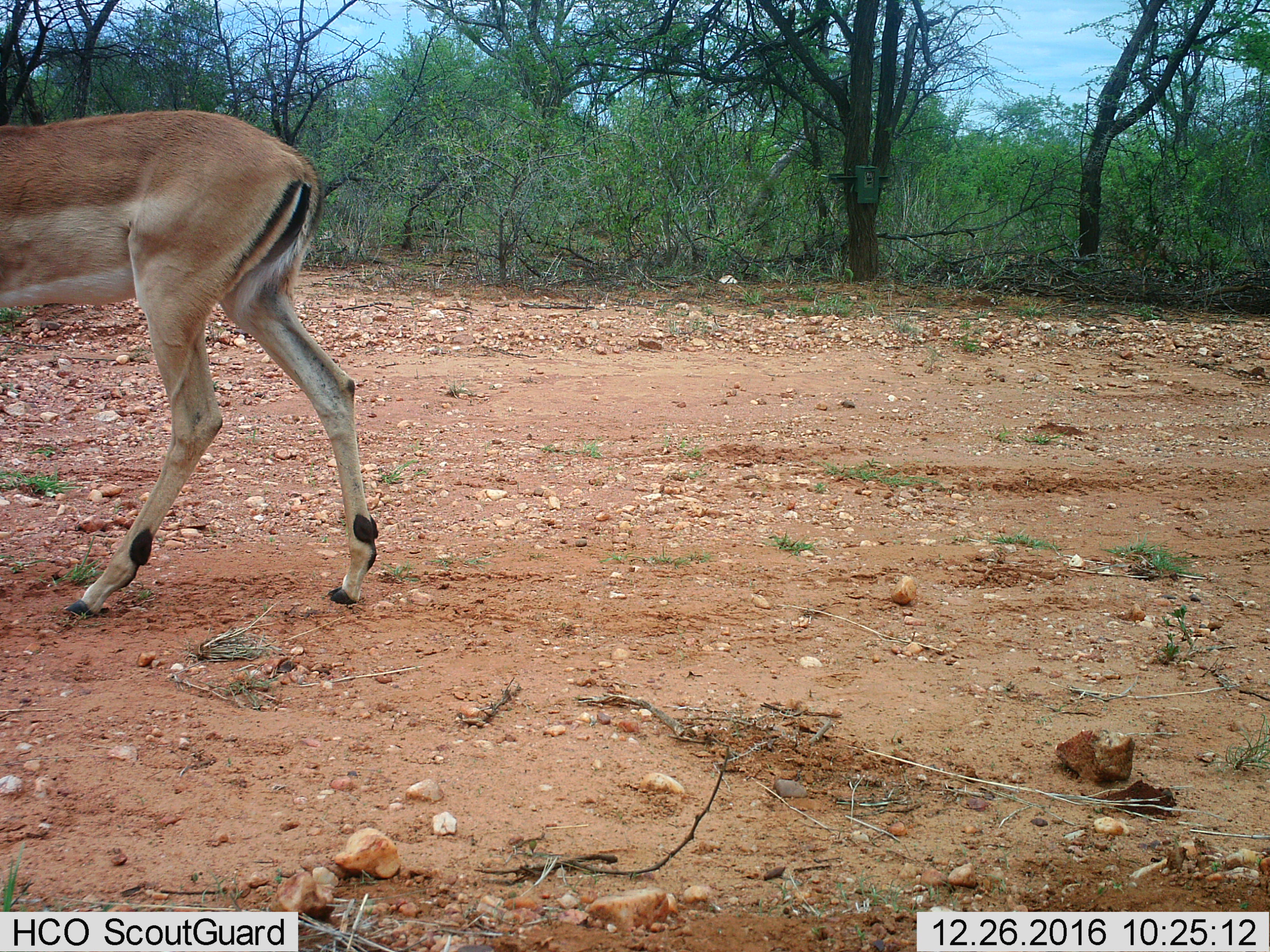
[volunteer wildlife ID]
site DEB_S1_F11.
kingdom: Animalia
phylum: Chordata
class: Mammalia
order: Artiodactyla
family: Bovidae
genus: Aepyceros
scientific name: Aepyceros melampus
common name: impala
Impala (Aepyceros melampus), count 1. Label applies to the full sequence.